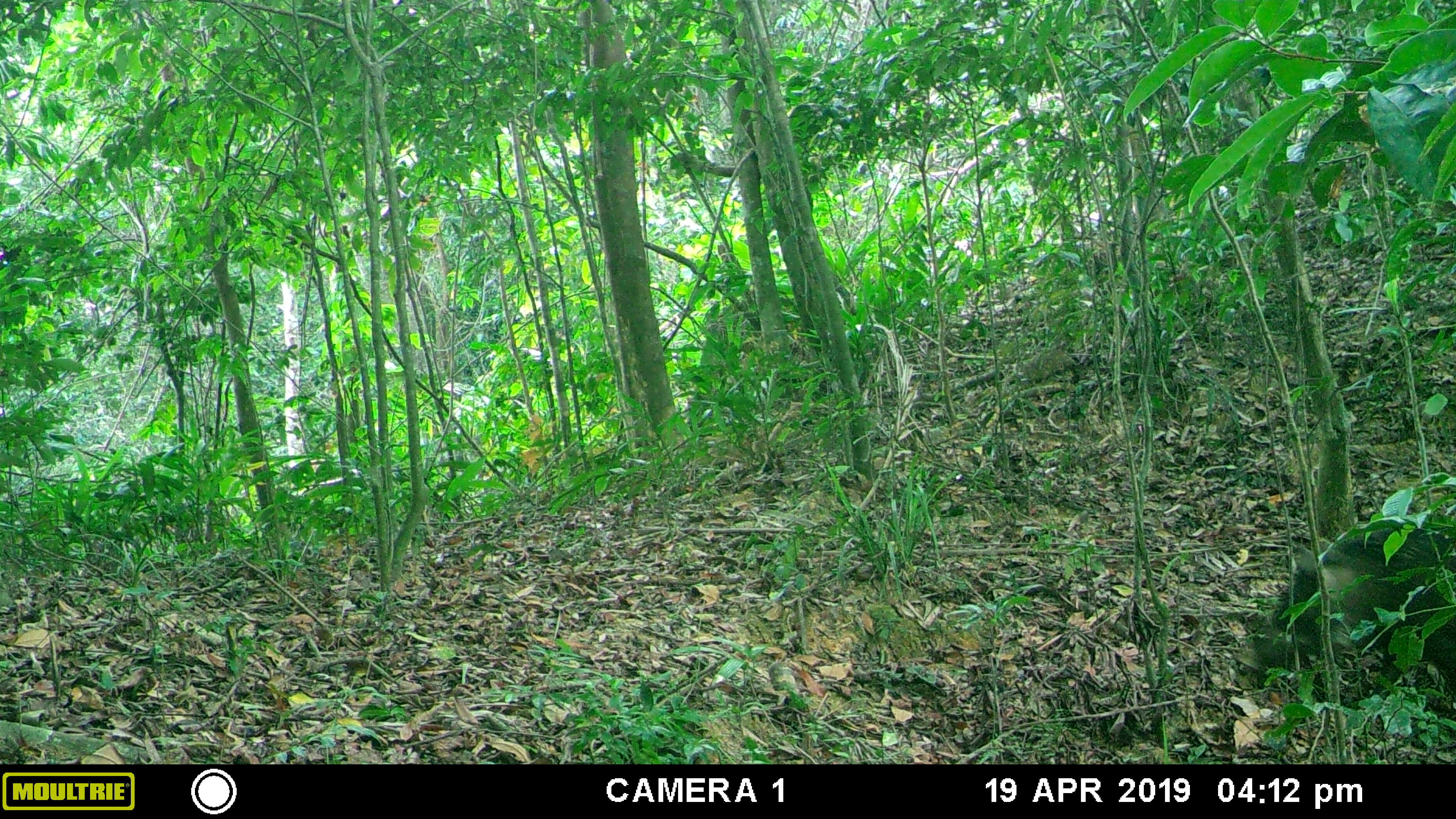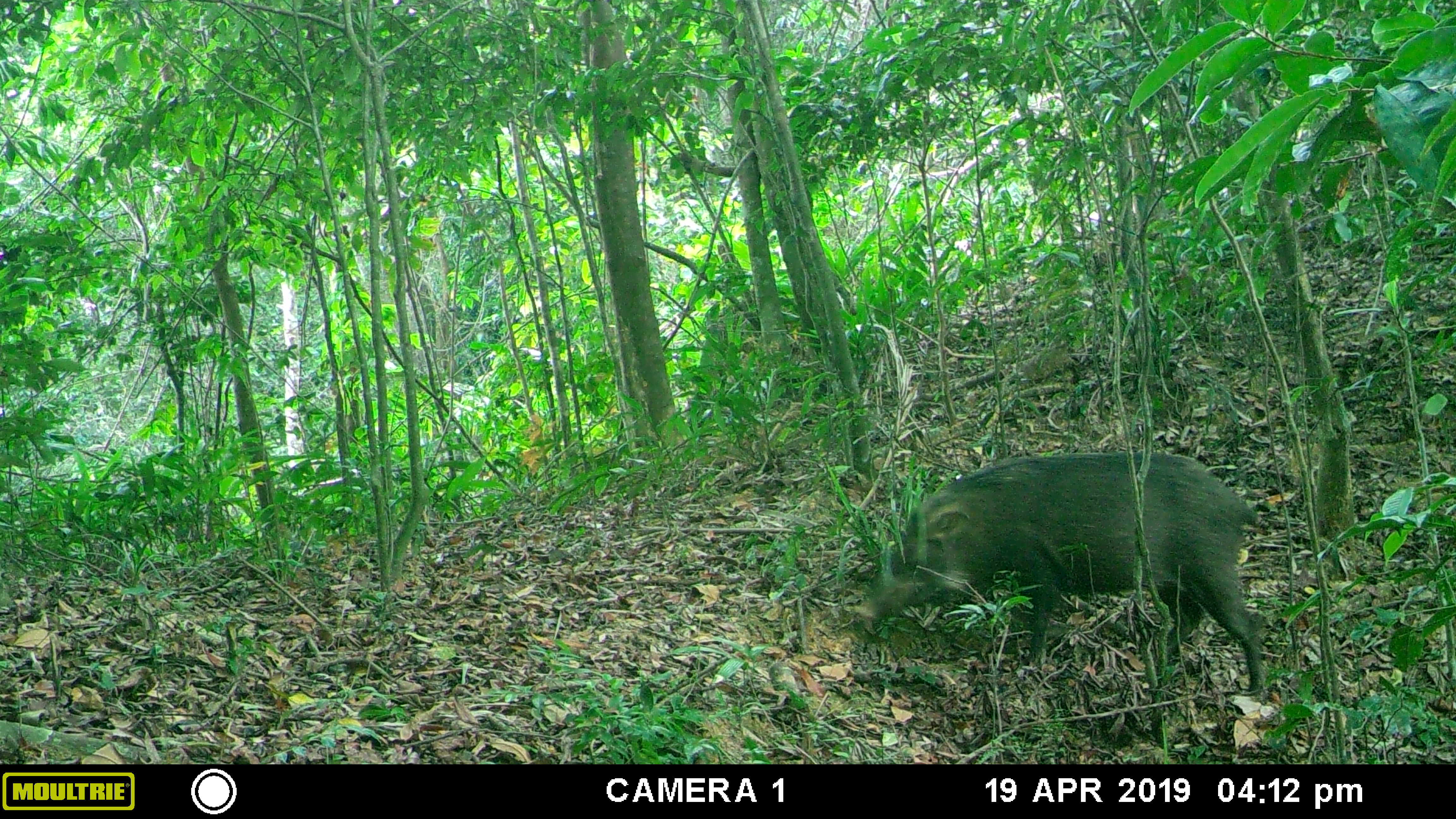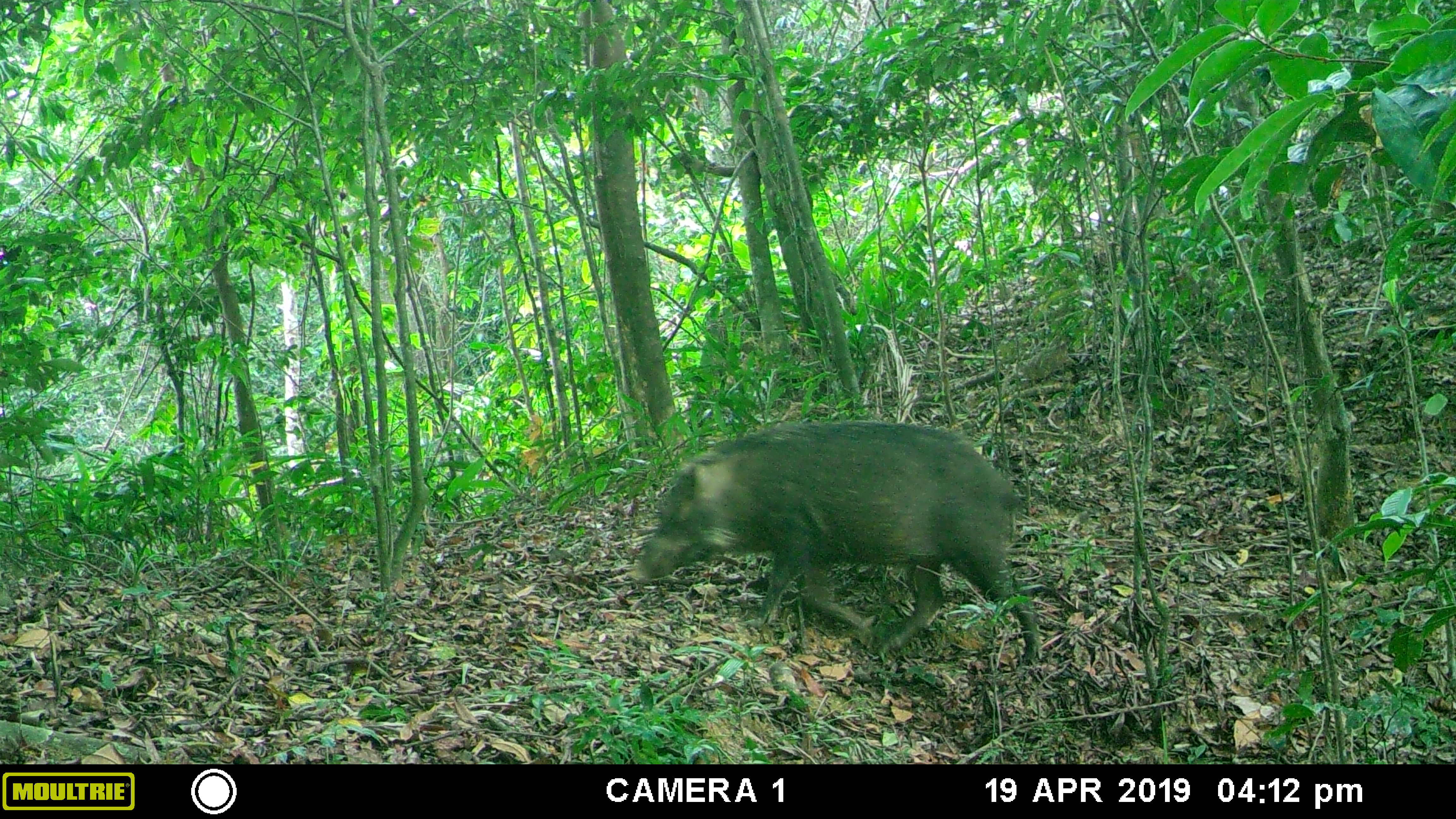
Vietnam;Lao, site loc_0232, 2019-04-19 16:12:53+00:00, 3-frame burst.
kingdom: Animalia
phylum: Chordata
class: Mammalia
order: Artiodactyla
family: Suidae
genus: Sus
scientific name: Sus scrofa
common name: eurasian wild pig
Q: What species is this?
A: Eurasian wild pig (Sus scrofa).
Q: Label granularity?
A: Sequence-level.